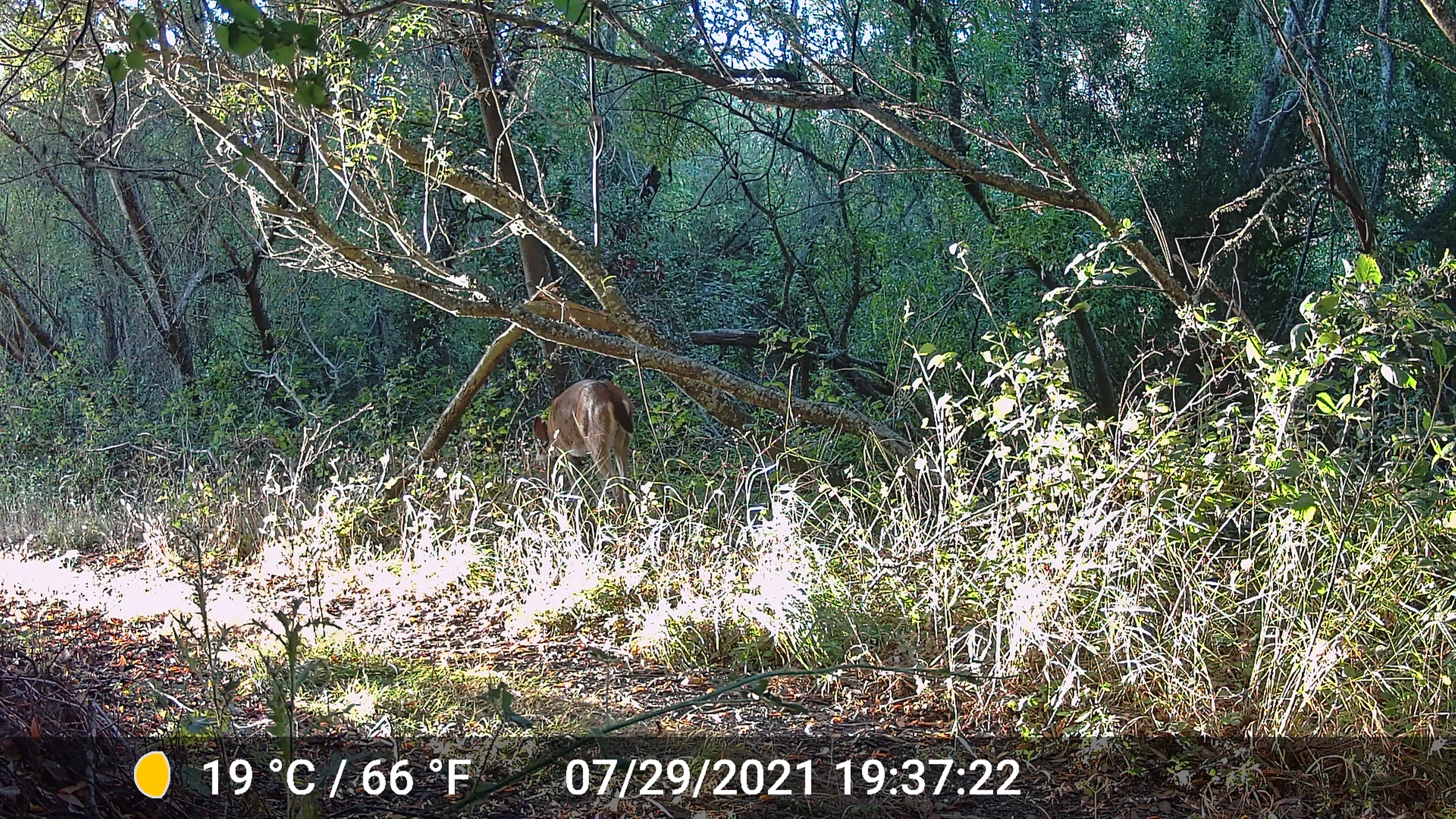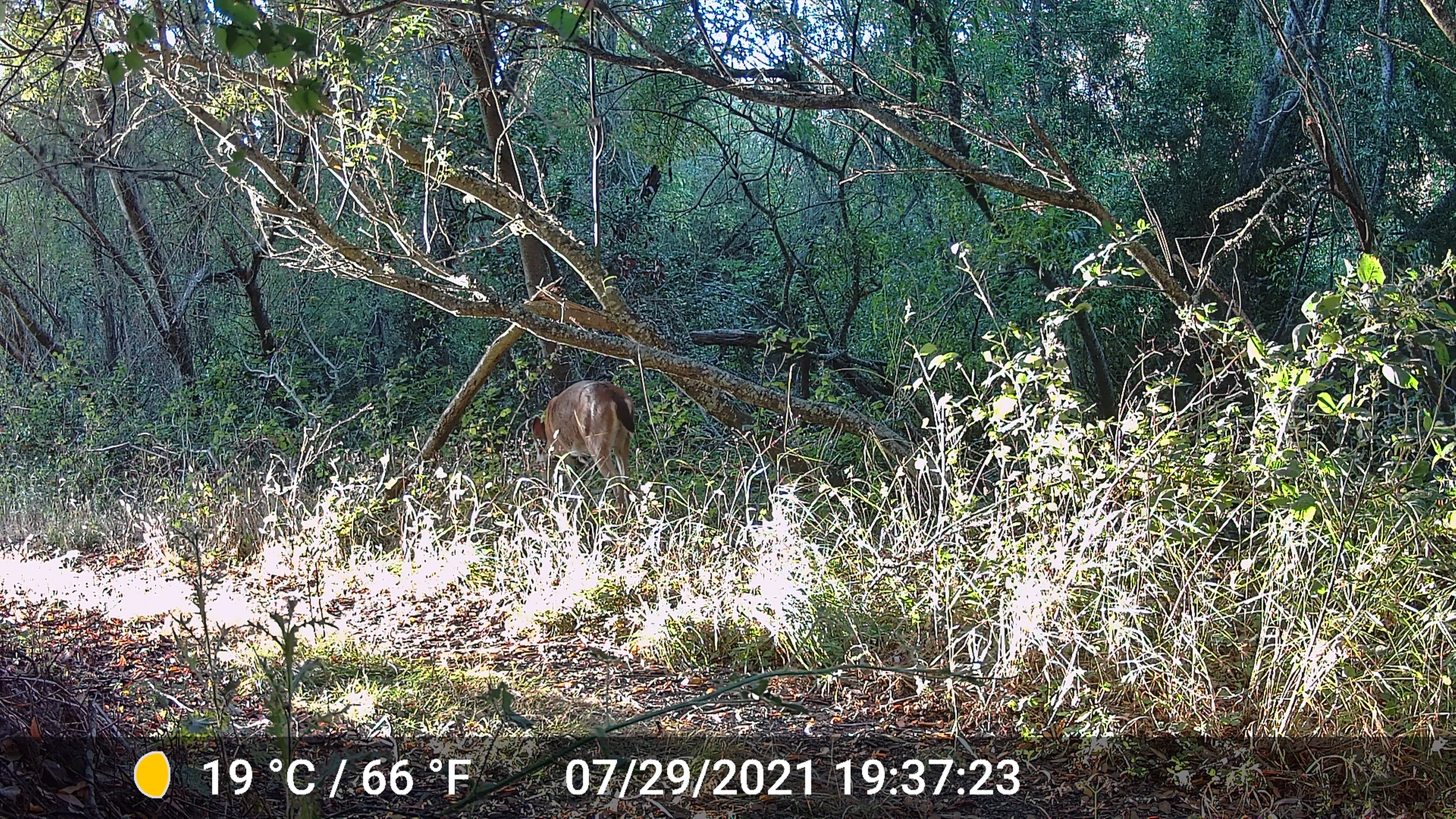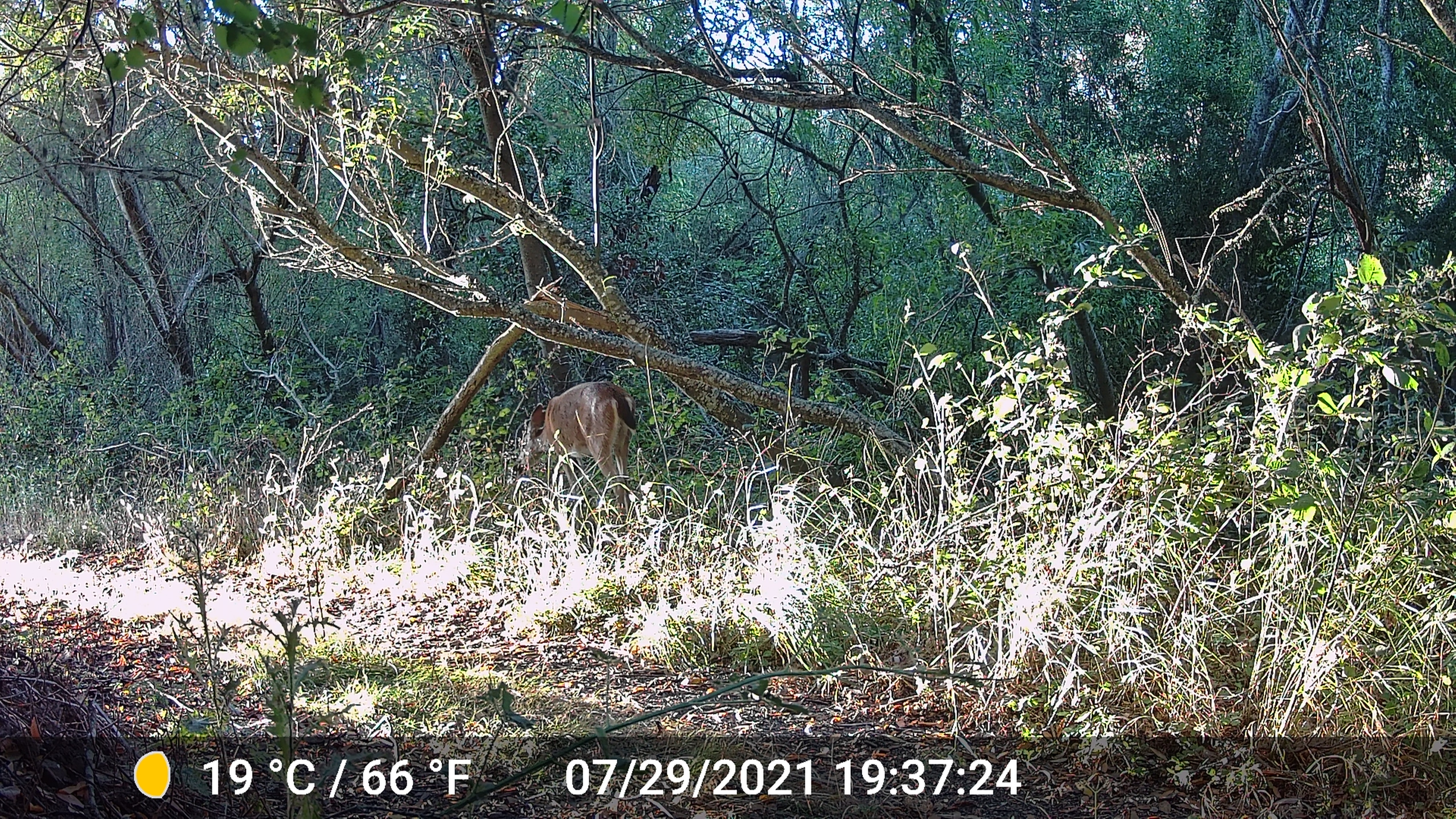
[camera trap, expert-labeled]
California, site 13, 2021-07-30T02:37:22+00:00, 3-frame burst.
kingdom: Animalia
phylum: Chordata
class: Mammalia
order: Artiodactyla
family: Cervidae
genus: Odocoileus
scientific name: Odocoileus hemionus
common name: mule deer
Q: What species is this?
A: Mule deer (Odocoileus hemionus).